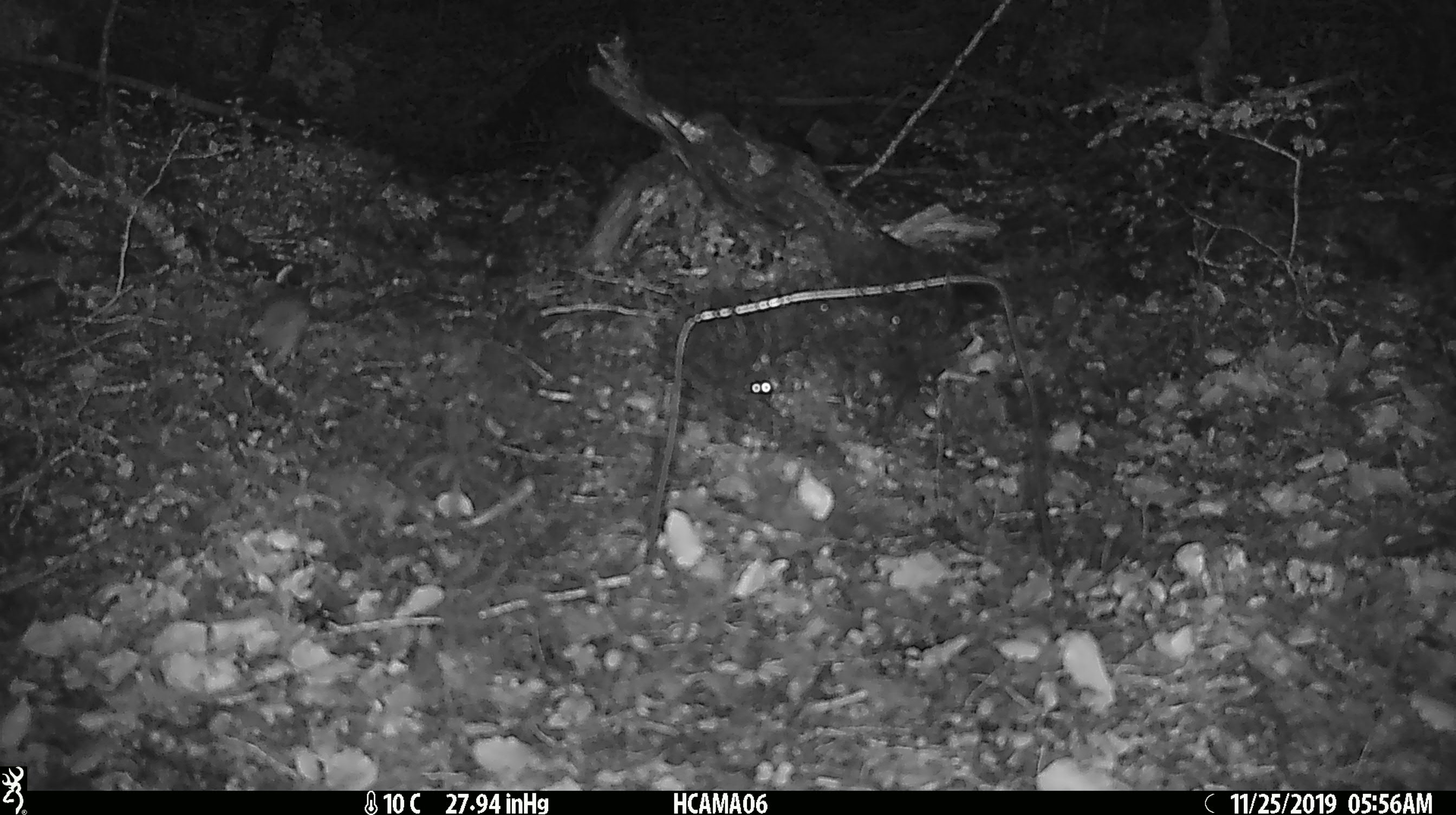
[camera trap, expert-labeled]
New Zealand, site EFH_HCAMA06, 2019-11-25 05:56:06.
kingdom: Animalia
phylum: Chordata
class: Mammalia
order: Rodentia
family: Muridae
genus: Mus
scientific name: Mus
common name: mouse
Mouse (Mus).